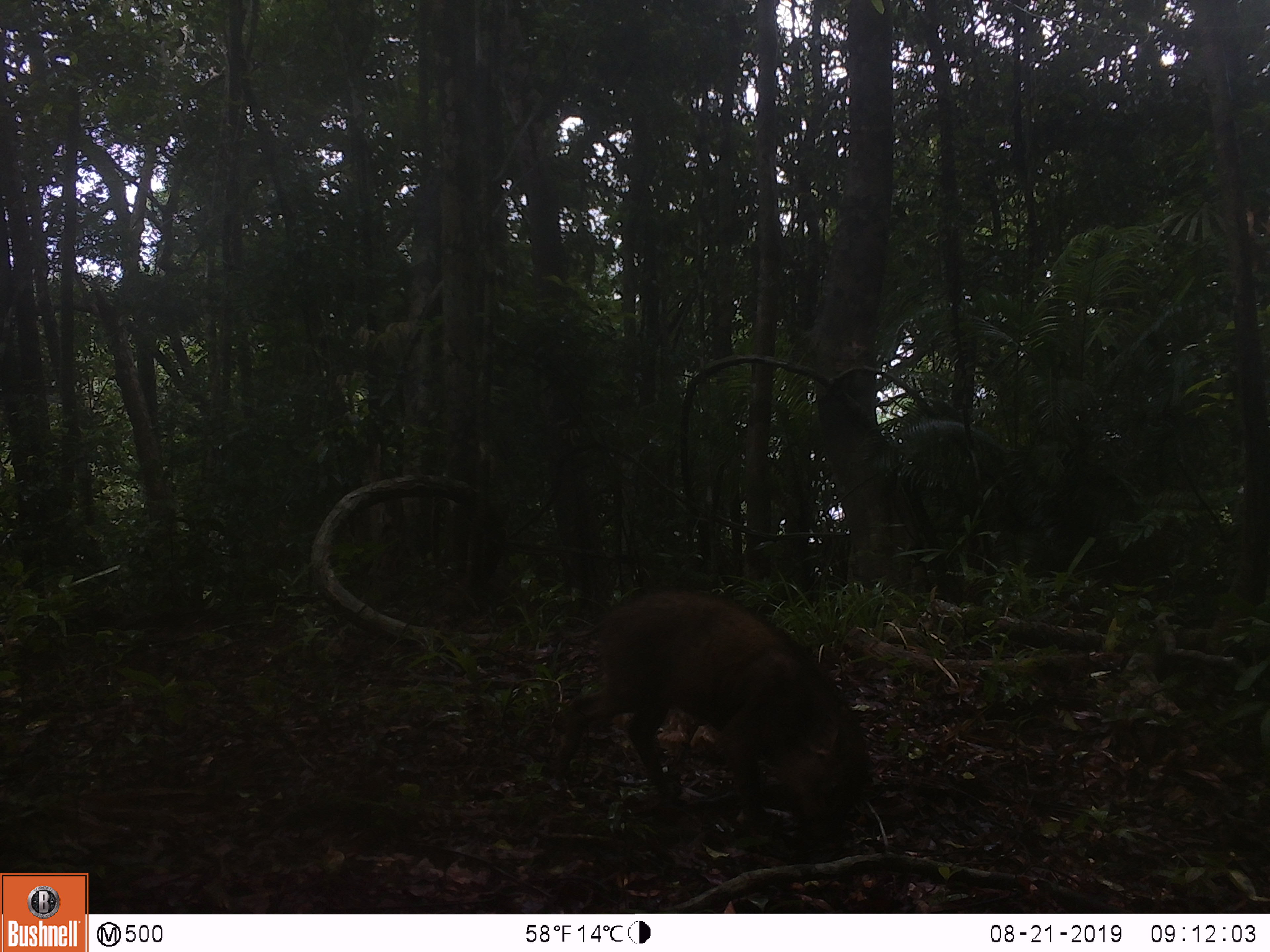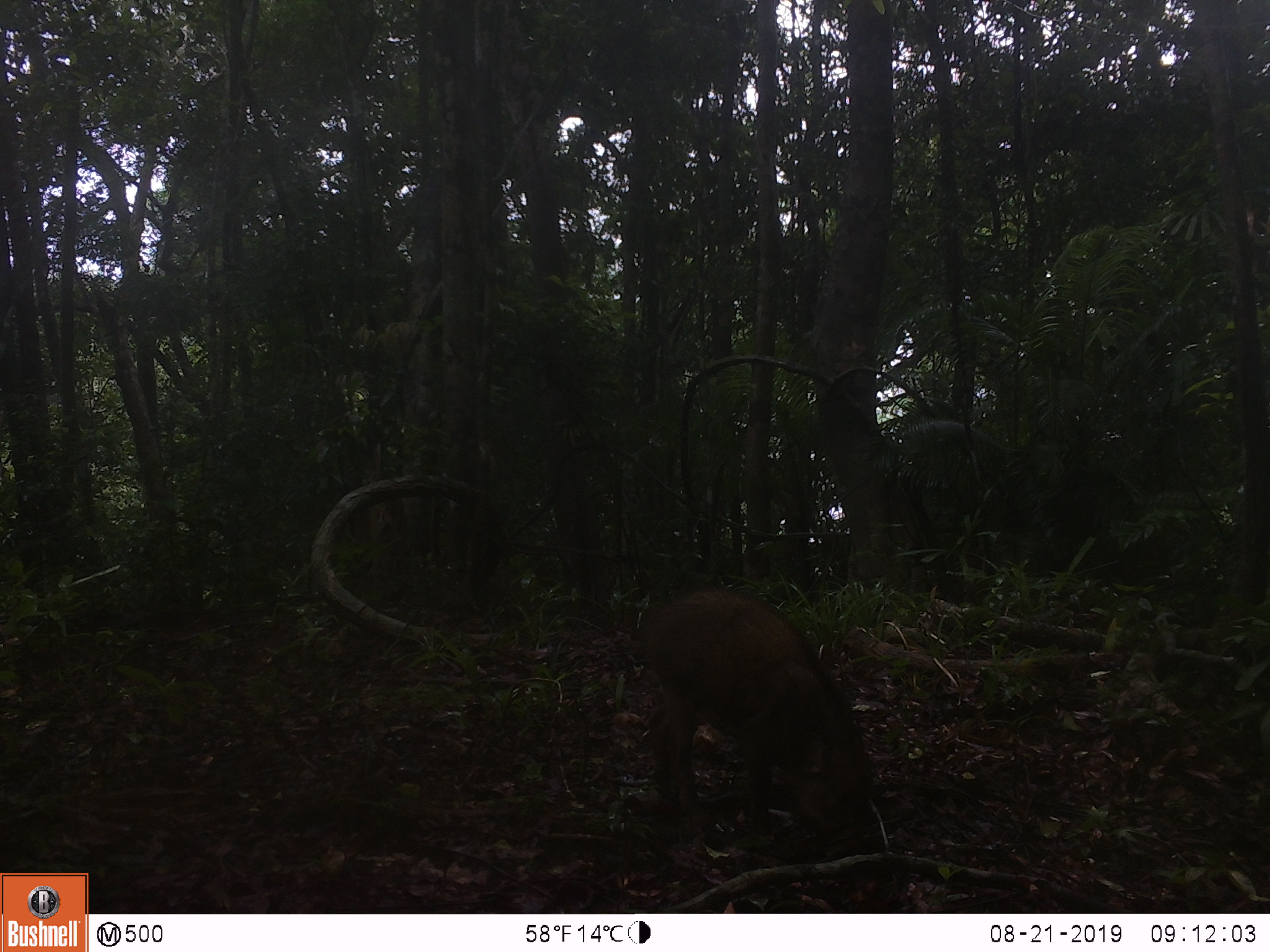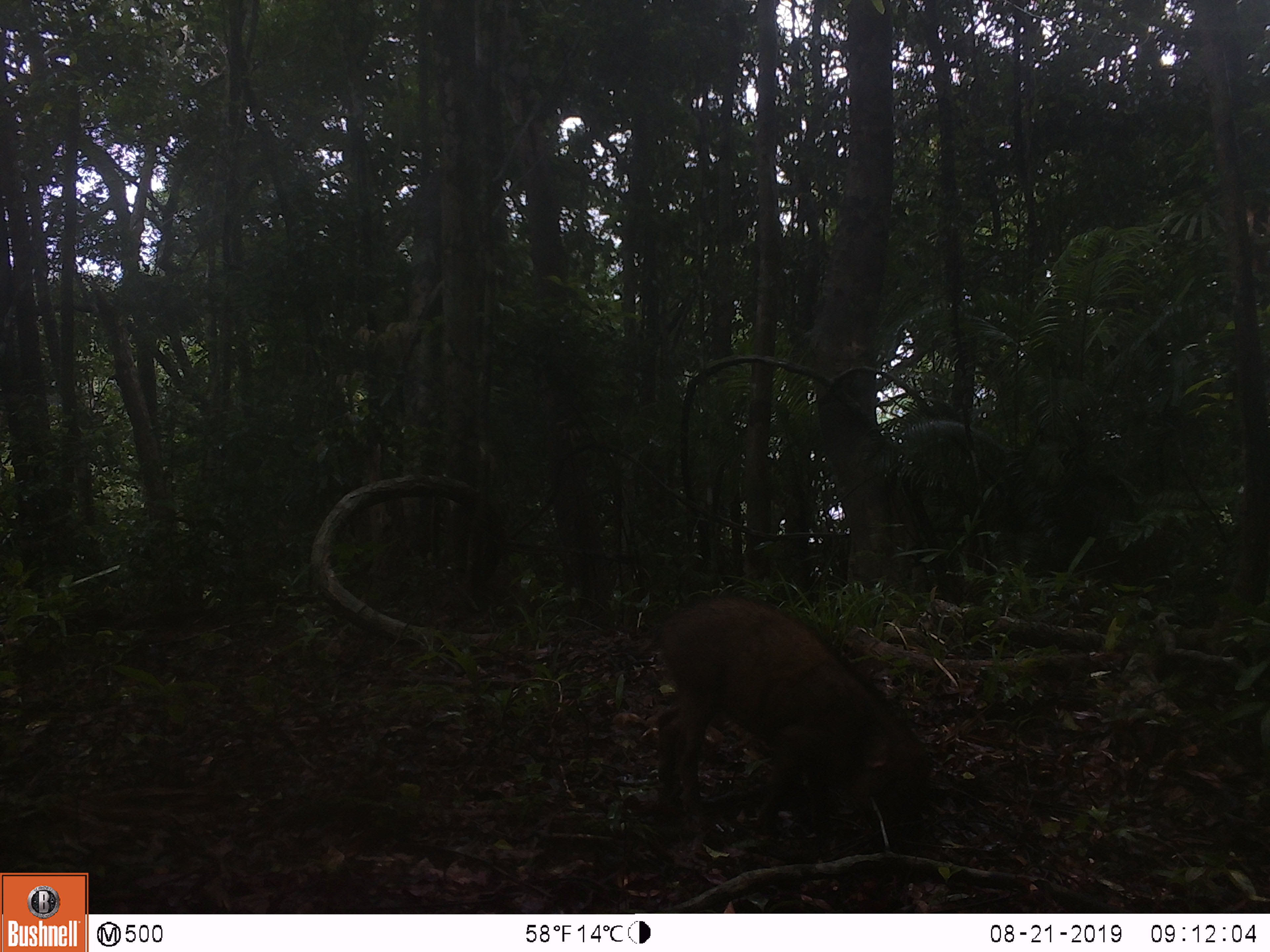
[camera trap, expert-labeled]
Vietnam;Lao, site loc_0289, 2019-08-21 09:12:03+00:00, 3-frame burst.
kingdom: Animalia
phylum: Chordata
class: Mammalia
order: Artiodactyla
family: Suidae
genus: Sus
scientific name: Sus scrofa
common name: eurasian wild pig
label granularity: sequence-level